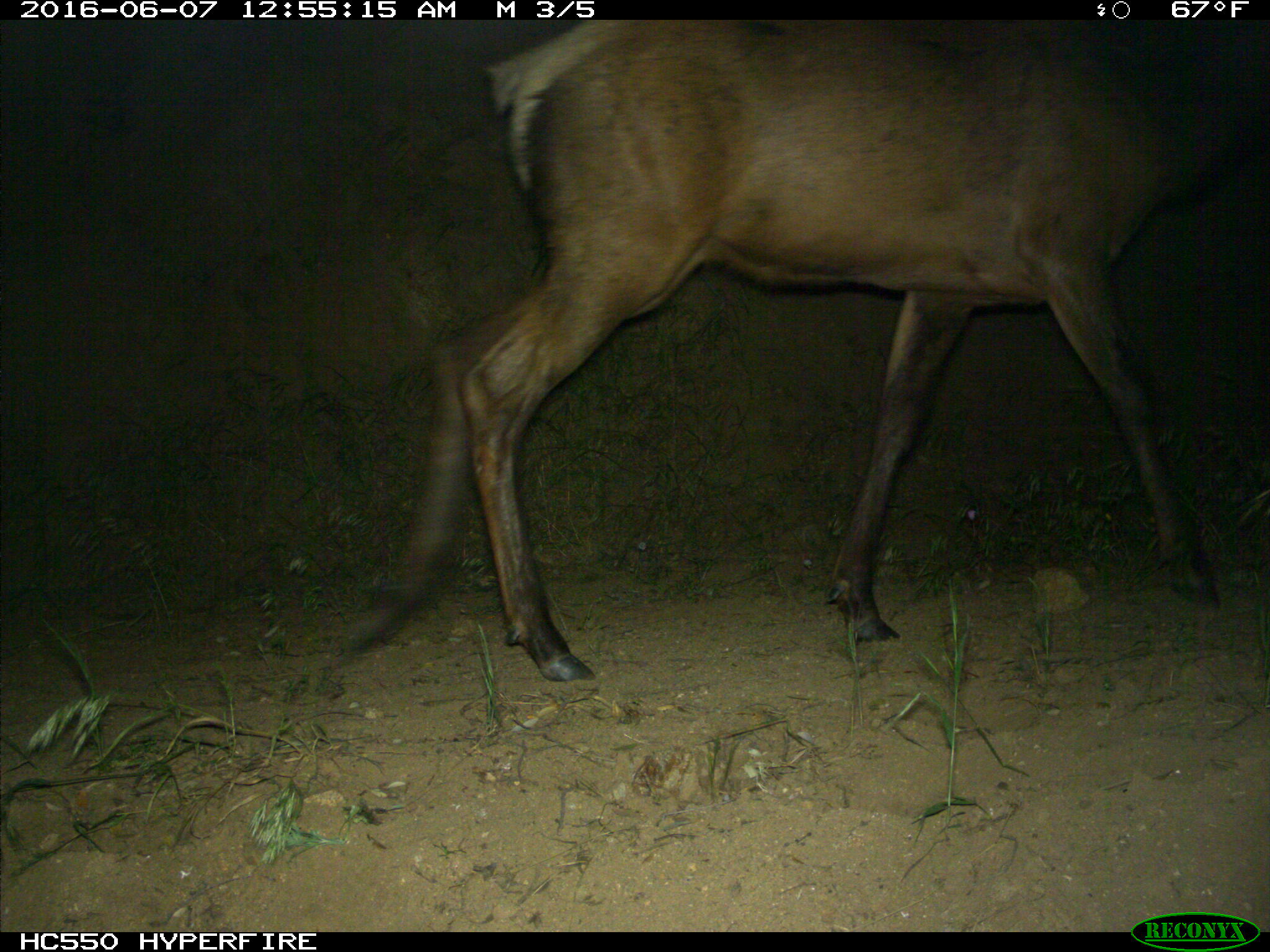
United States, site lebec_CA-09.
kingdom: Animalia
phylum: Chordata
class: Mammalia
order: Artiodactyla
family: Cervidae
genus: Cervus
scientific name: Cervus canadensis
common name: elk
Cervus canadensis (elk).